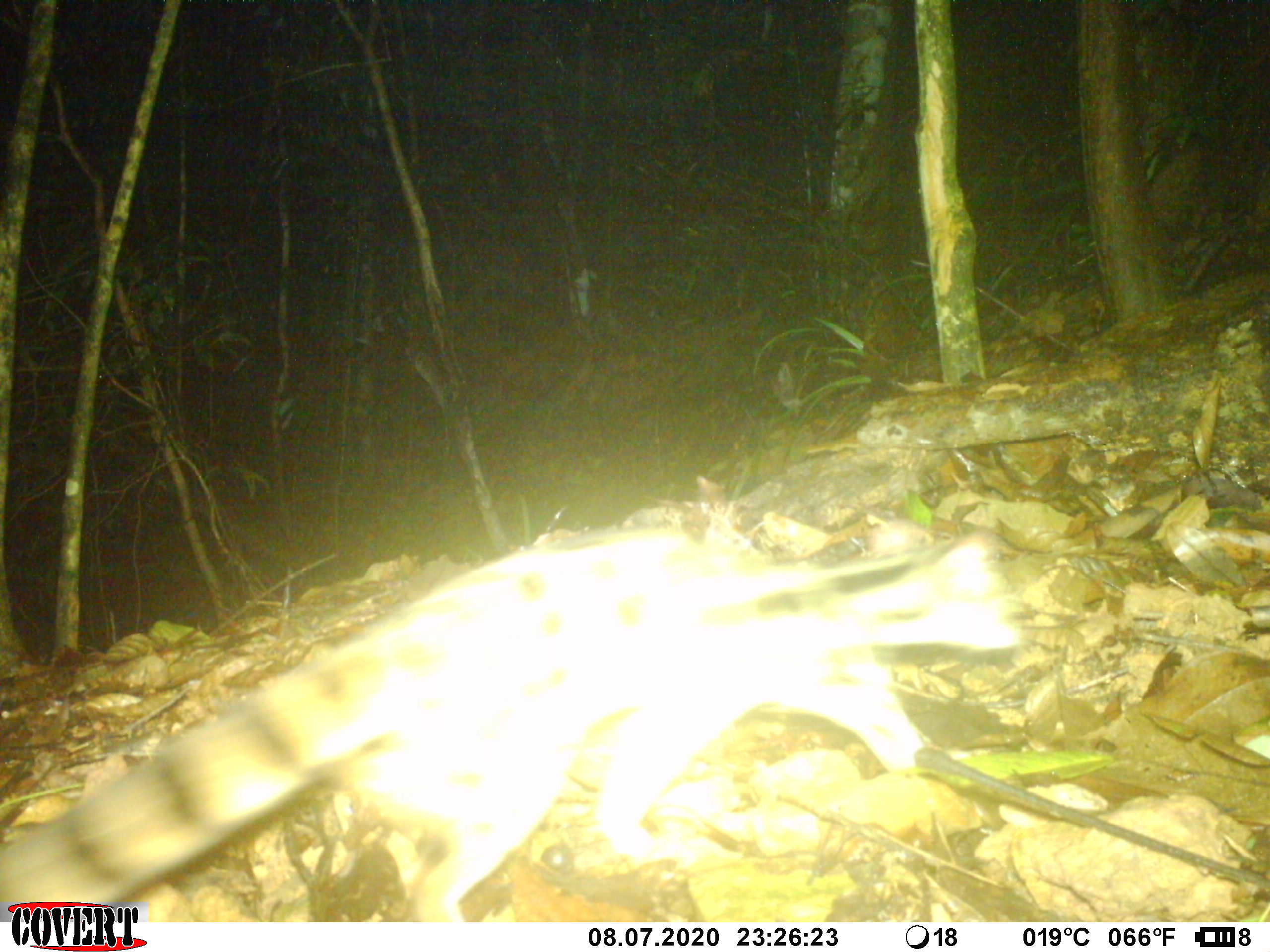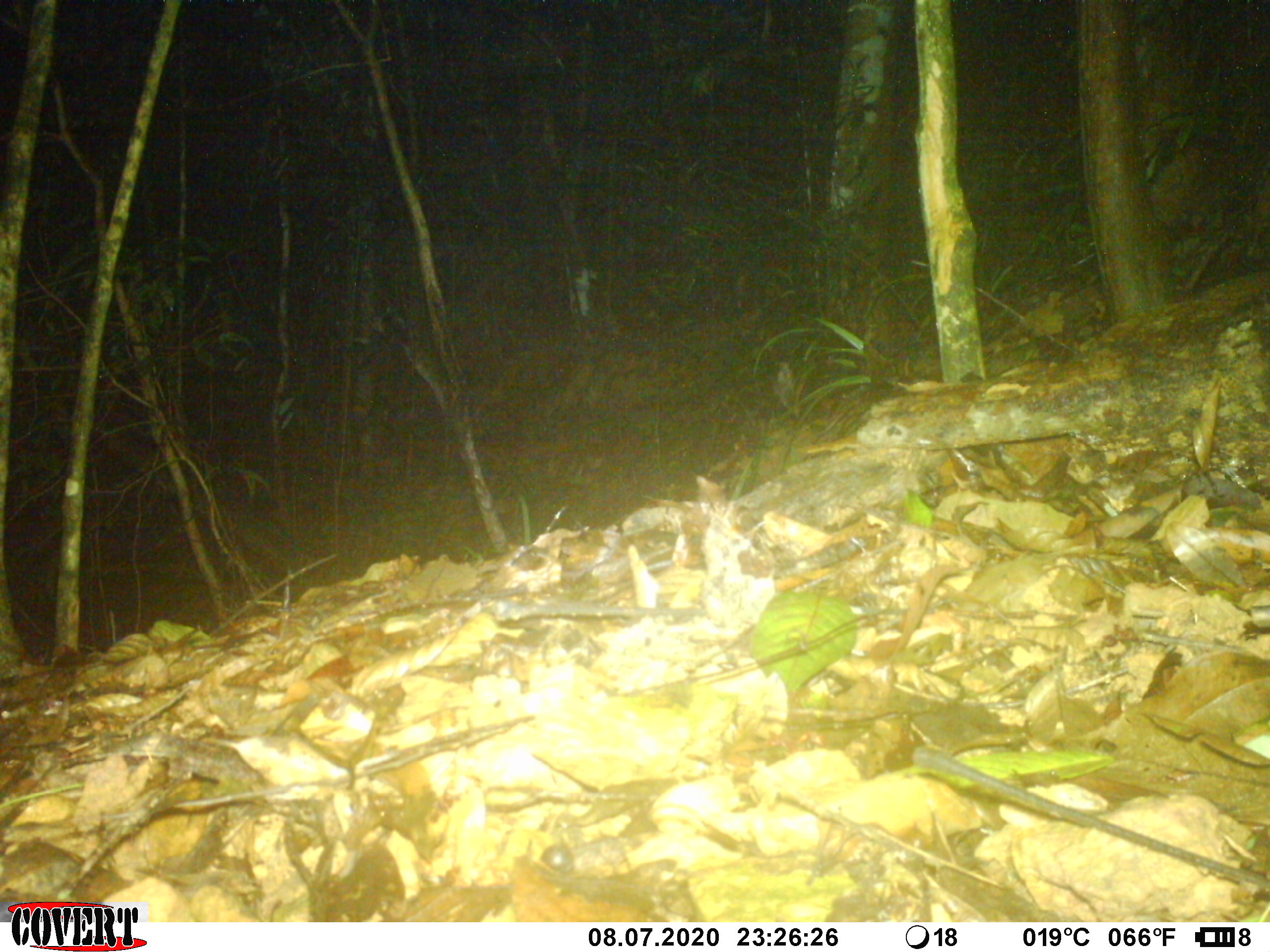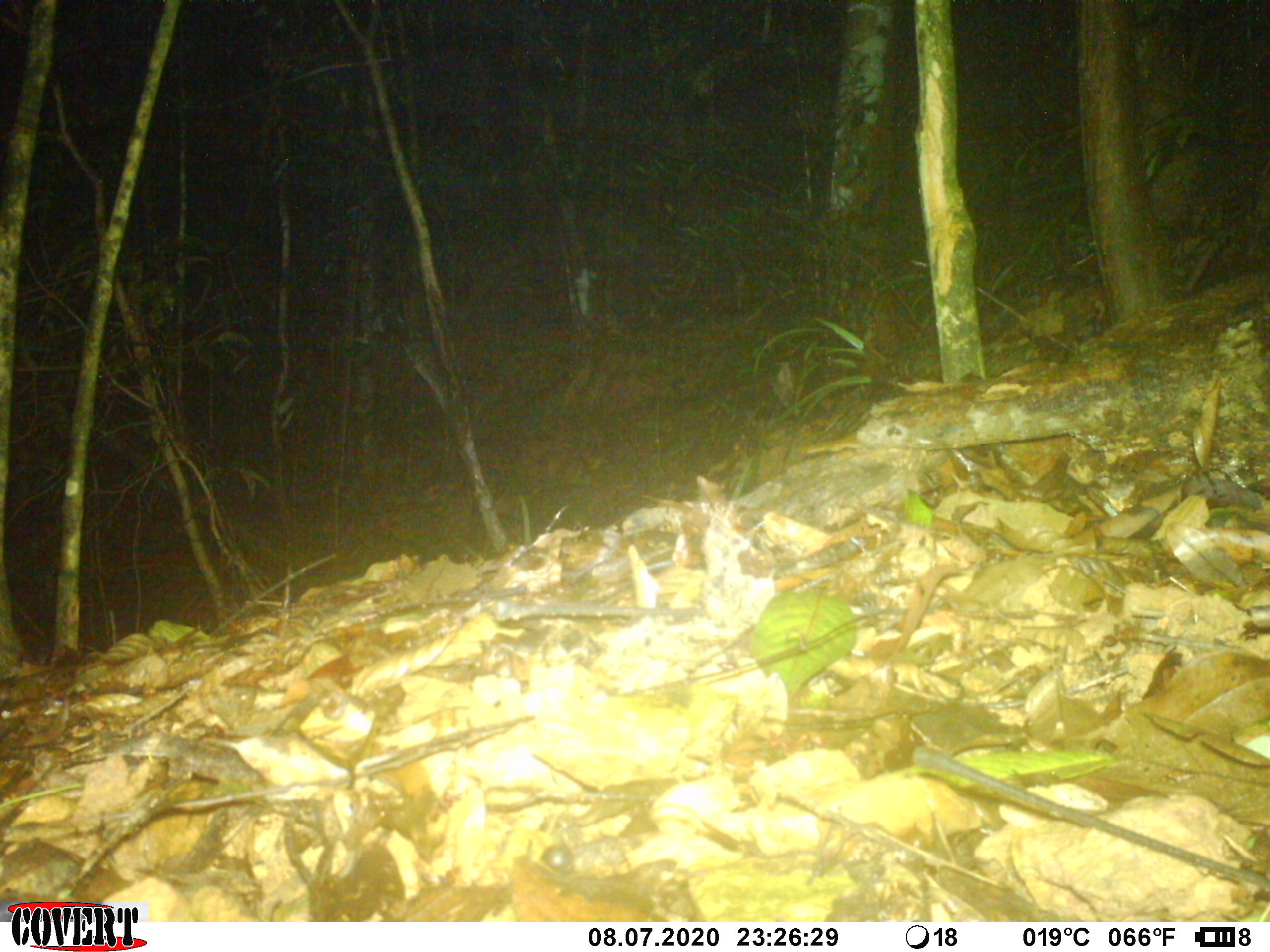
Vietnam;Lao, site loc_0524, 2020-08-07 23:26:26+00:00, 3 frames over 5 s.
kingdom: Animalia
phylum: Chordata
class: Mammalia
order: Carnivora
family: Prionodontidae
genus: Prionodon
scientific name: Prionodon pardicolor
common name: spotted linsang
Spotted linsang (Prionodon pardicolor). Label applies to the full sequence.